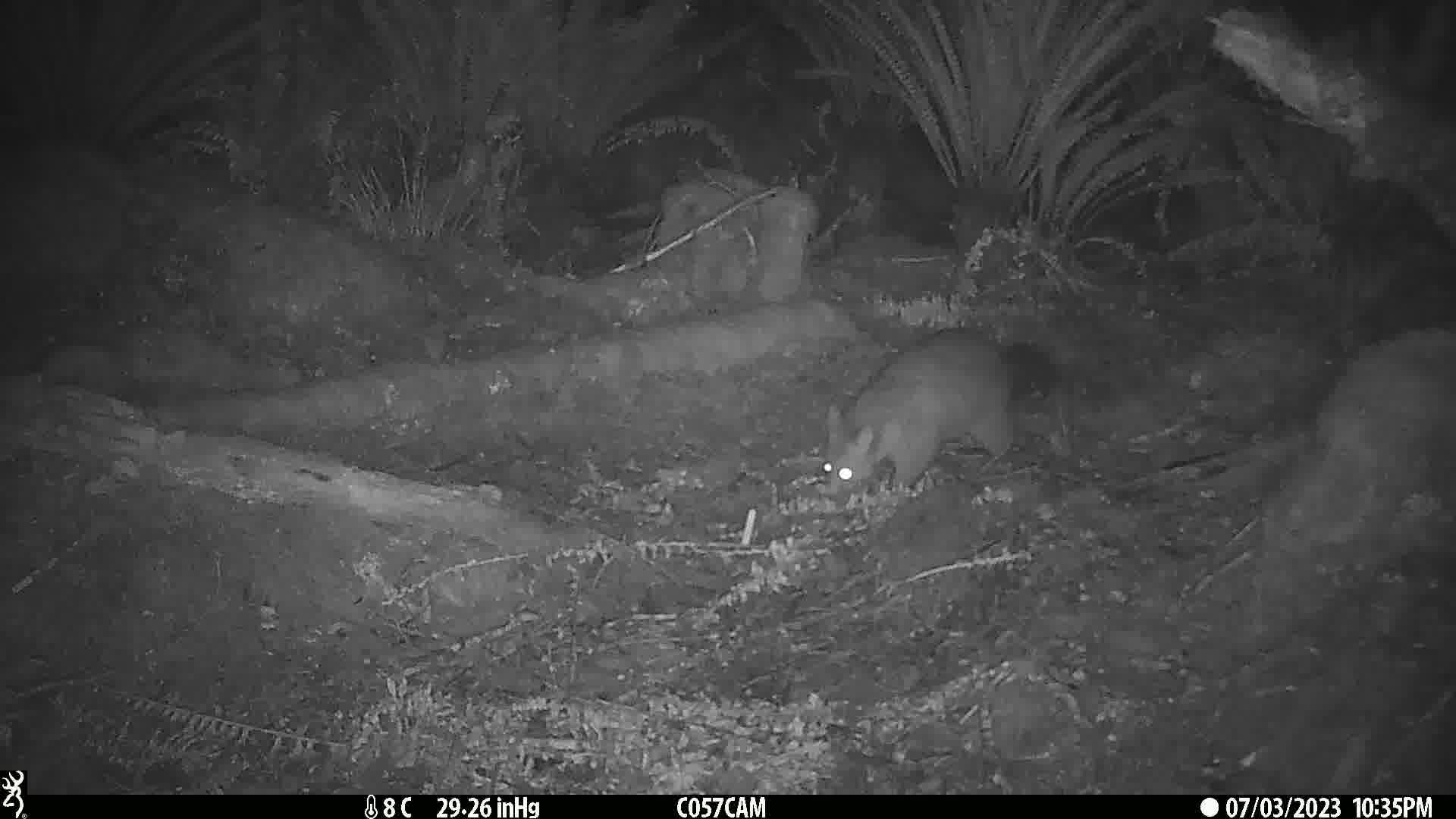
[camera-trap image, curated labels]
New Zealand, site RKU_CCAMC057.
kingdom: Animalia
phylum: Chordata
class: Mammalia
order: Diprotodontia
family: Phalangeridae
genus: Trichosurus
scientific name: Trichosurus vulpecula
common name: common brushtail possum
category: possum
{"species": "possum (common brushtail possum) (Trichosurus vulpecula)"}